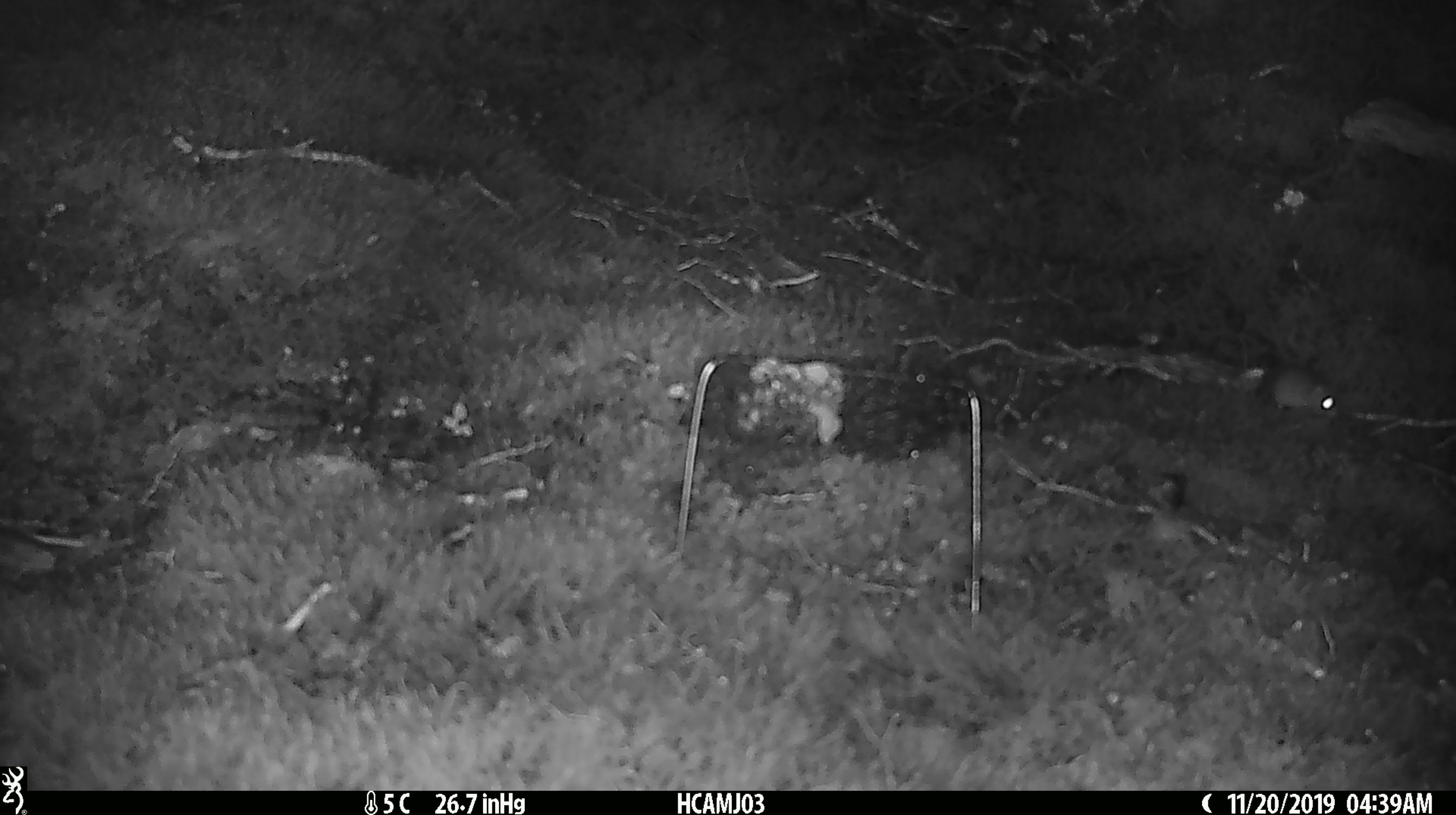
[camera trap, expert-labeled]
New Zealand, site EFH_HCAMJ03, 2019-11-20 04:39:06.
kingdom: Animalia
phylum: Chordata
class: Mammalia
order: Rodentia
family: Muridae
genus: Mus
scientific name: Mus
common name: mouse